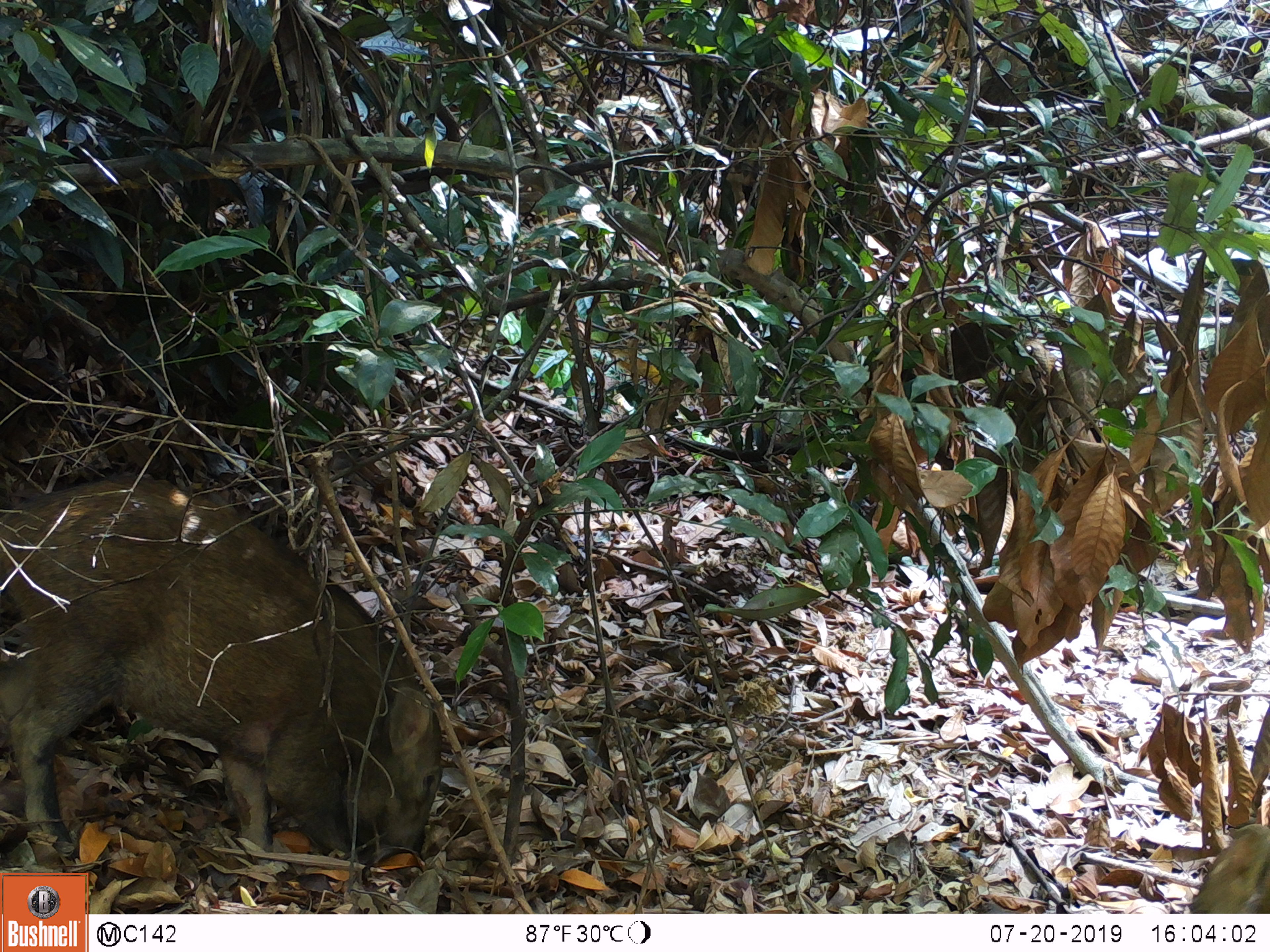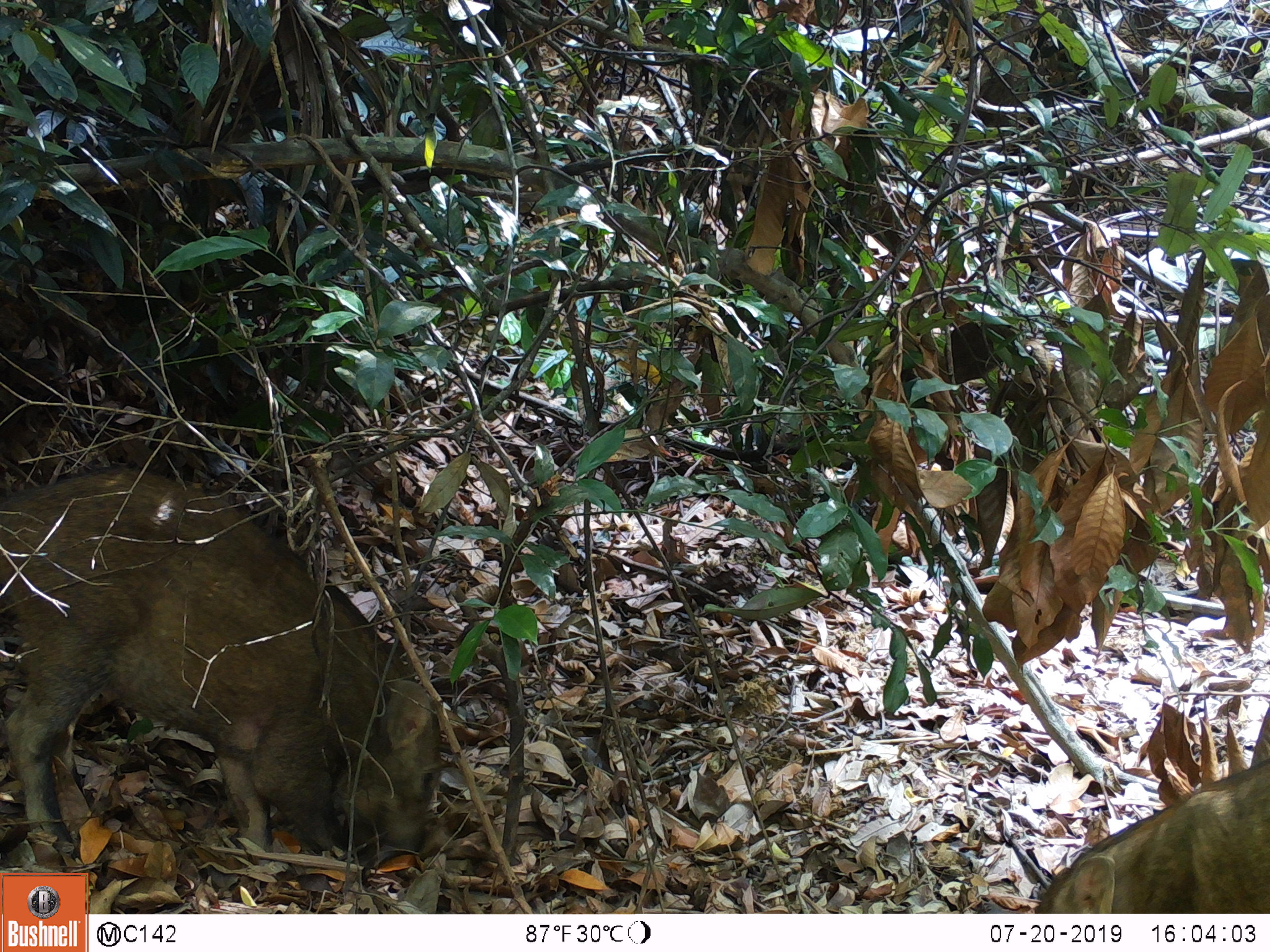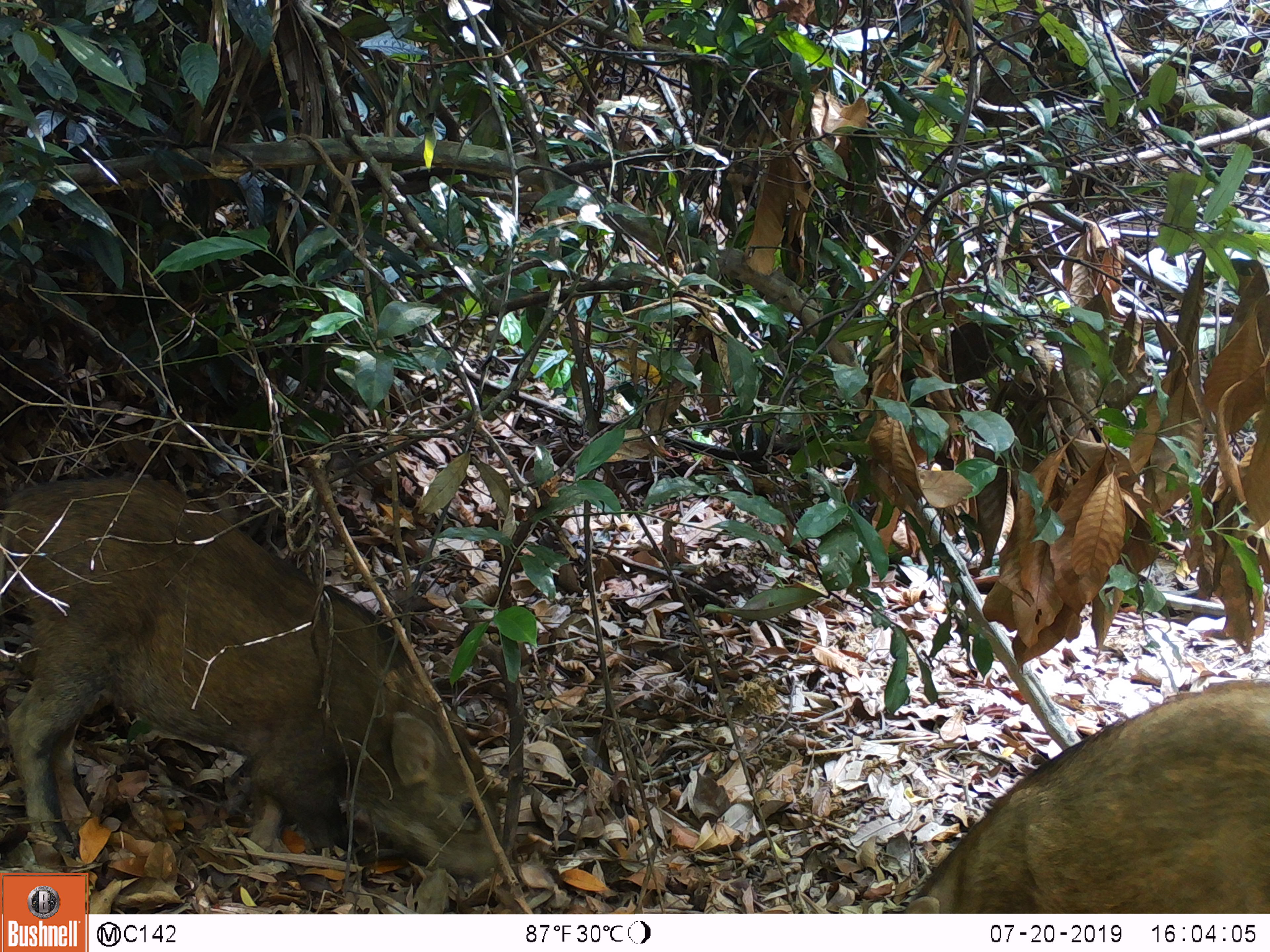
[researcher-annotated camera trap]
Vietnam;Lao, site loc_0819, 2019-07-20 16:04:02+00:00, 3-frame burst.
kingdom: Animalia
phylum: Chordata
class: Mammalia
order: Artiodactyla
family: Suidae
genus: Sus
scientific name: Sus scrofa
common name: eurasian wild pig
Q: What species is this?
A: Eurasian wild pig (Sus scrofa).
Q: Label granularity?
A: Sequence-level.